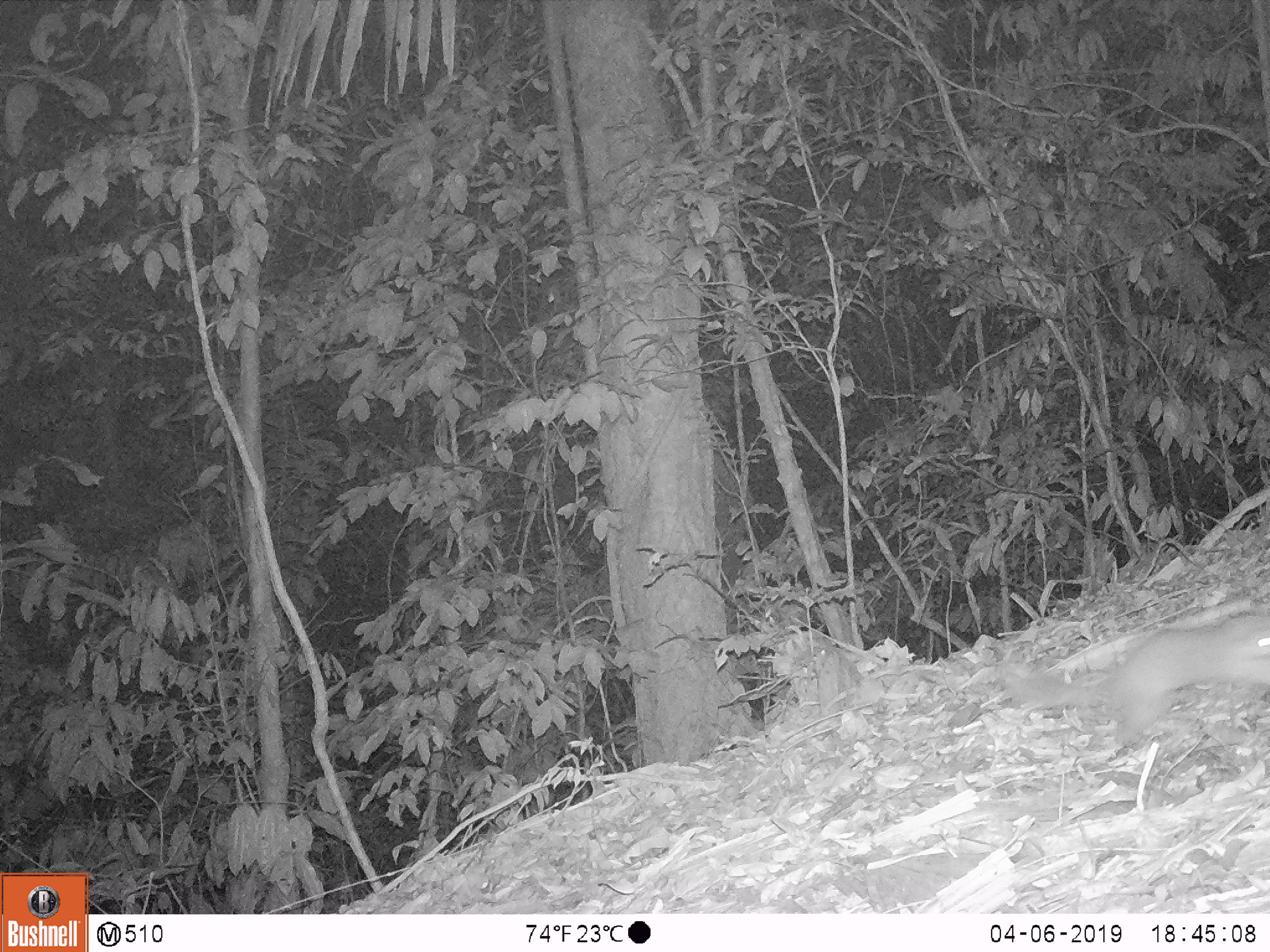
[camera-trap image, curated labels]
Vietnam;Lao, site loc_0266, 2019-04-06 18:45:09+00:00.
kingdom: Animalia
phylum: Chordata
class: Mammalia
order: Carnivora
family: Mustelidae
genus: Melogale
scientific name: Melogale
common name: ferret badger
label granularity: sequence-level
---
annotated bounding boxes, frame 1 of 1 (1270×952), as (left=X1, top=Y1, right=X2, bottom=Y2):
ferret badger: (left=1002, top=610, right=1270, bottom=747)